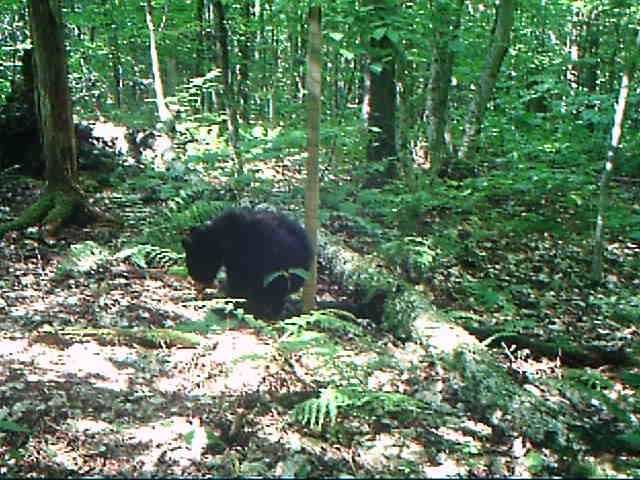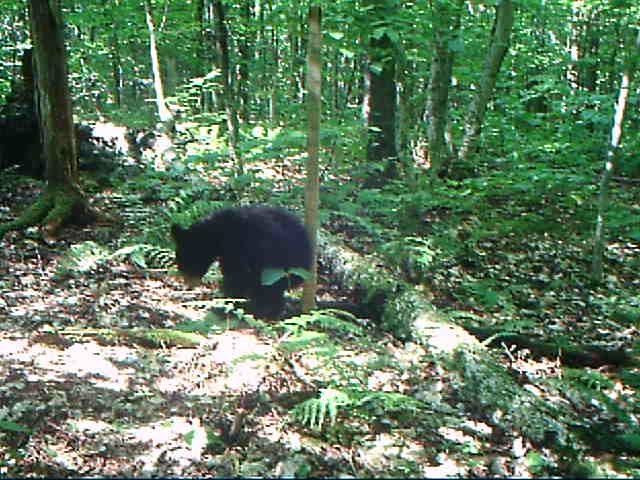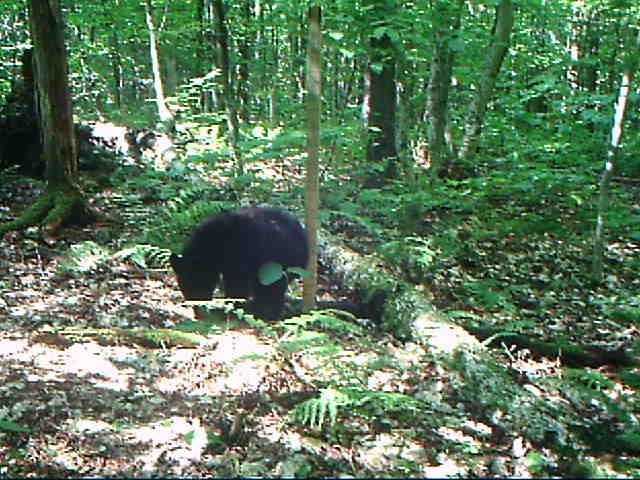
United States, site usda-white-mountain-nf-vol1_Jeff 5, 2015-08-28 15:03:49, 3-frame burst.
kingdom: Animalia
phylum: Chordata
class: Mammalia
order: Carnivora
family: Ursidae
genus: Ursus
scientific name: Ursus americanus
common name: black bear